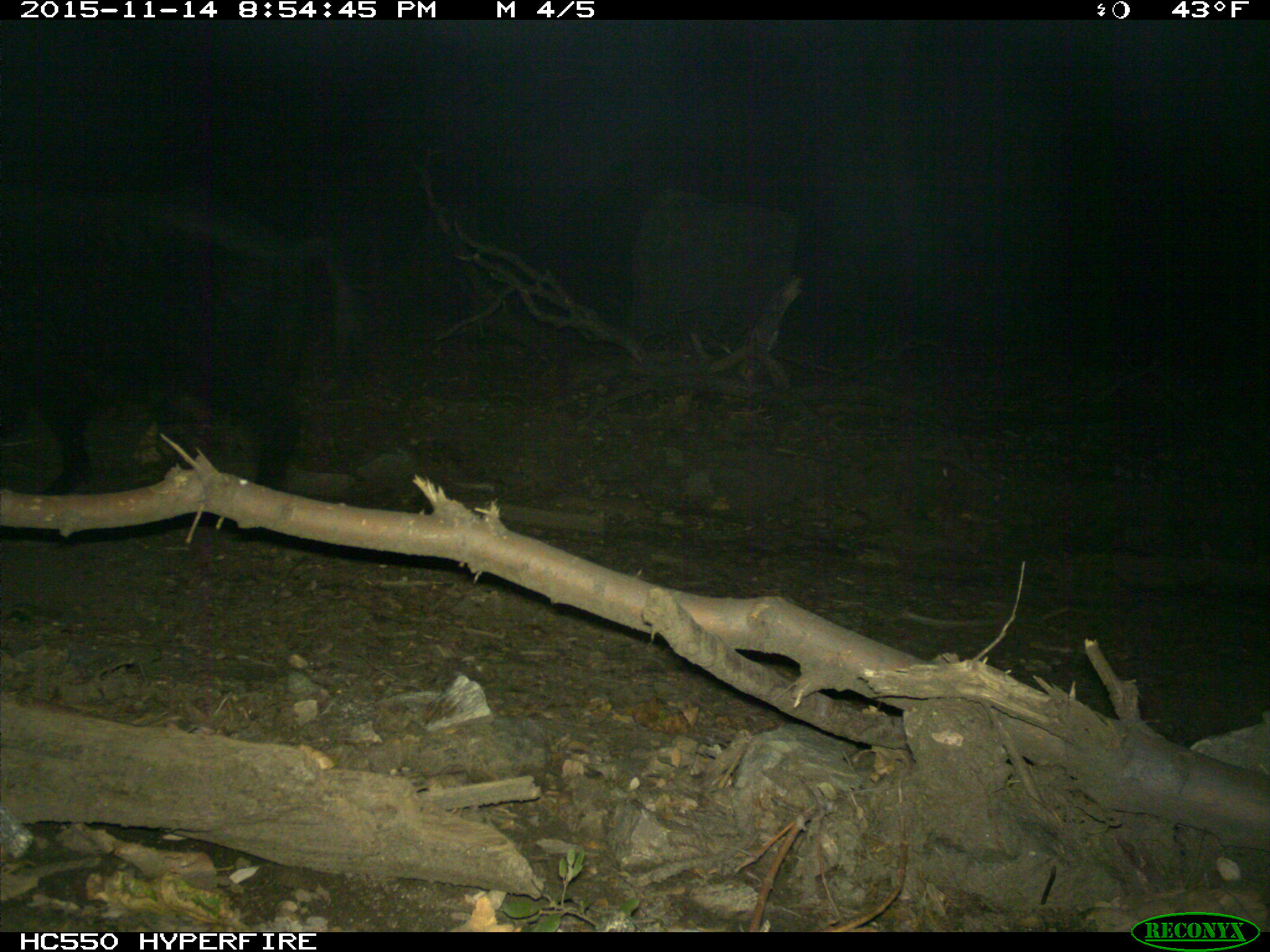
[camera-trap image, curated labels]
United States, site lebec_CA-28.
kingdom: Animalia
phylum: Chordata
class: Mammalia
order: Artiodactyla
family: Suidae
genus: Sus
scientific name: Sus scrofa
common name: wild boar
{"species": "Sus scrofa (wild boar)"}